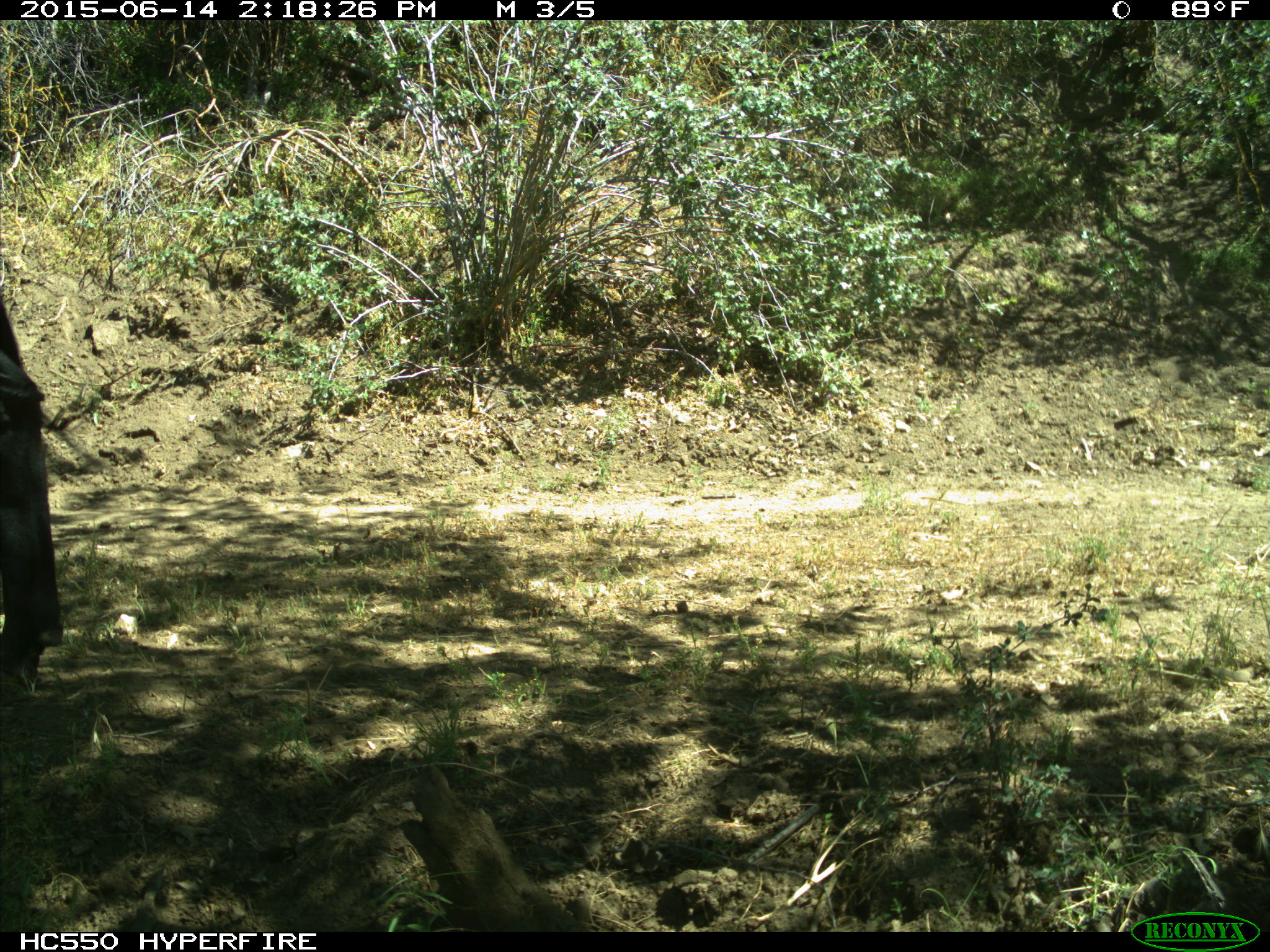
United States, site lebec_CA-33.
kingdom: Animalia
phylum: Chordata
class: Mammalia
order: Artiodactyla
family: Bovidae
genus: Bos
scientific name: Bos taurus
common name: domestic cow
Bos taurus (domestic cow).